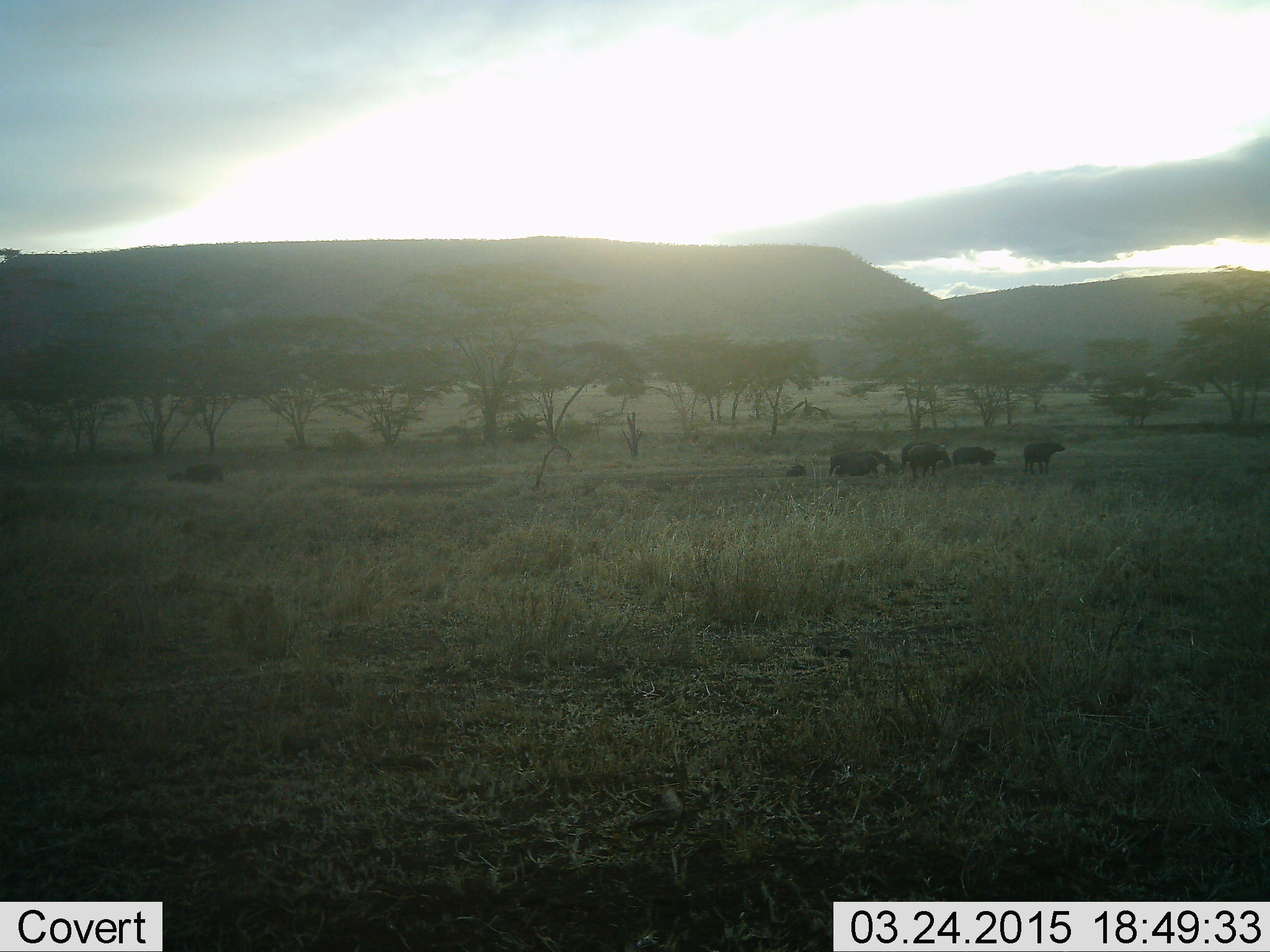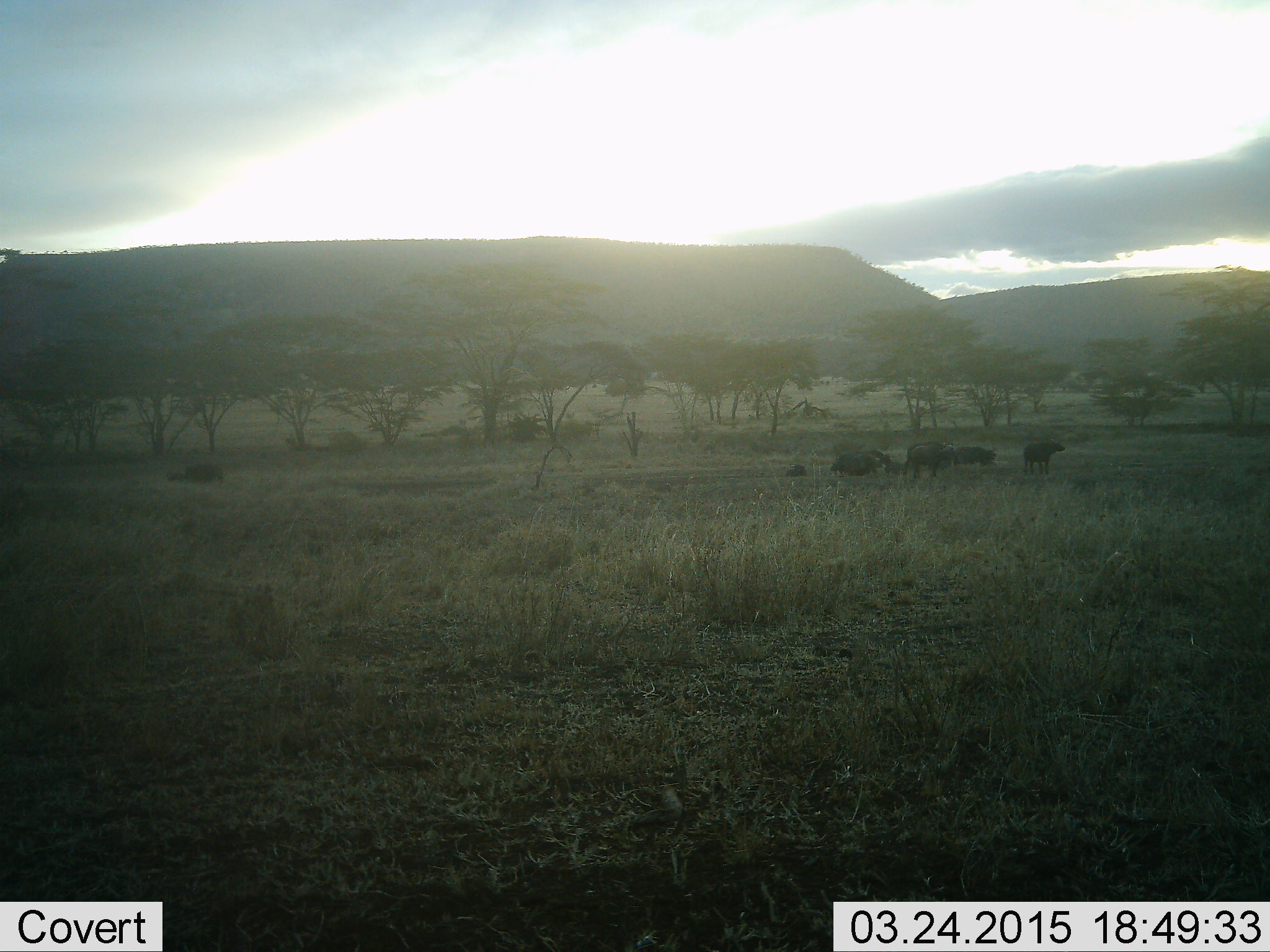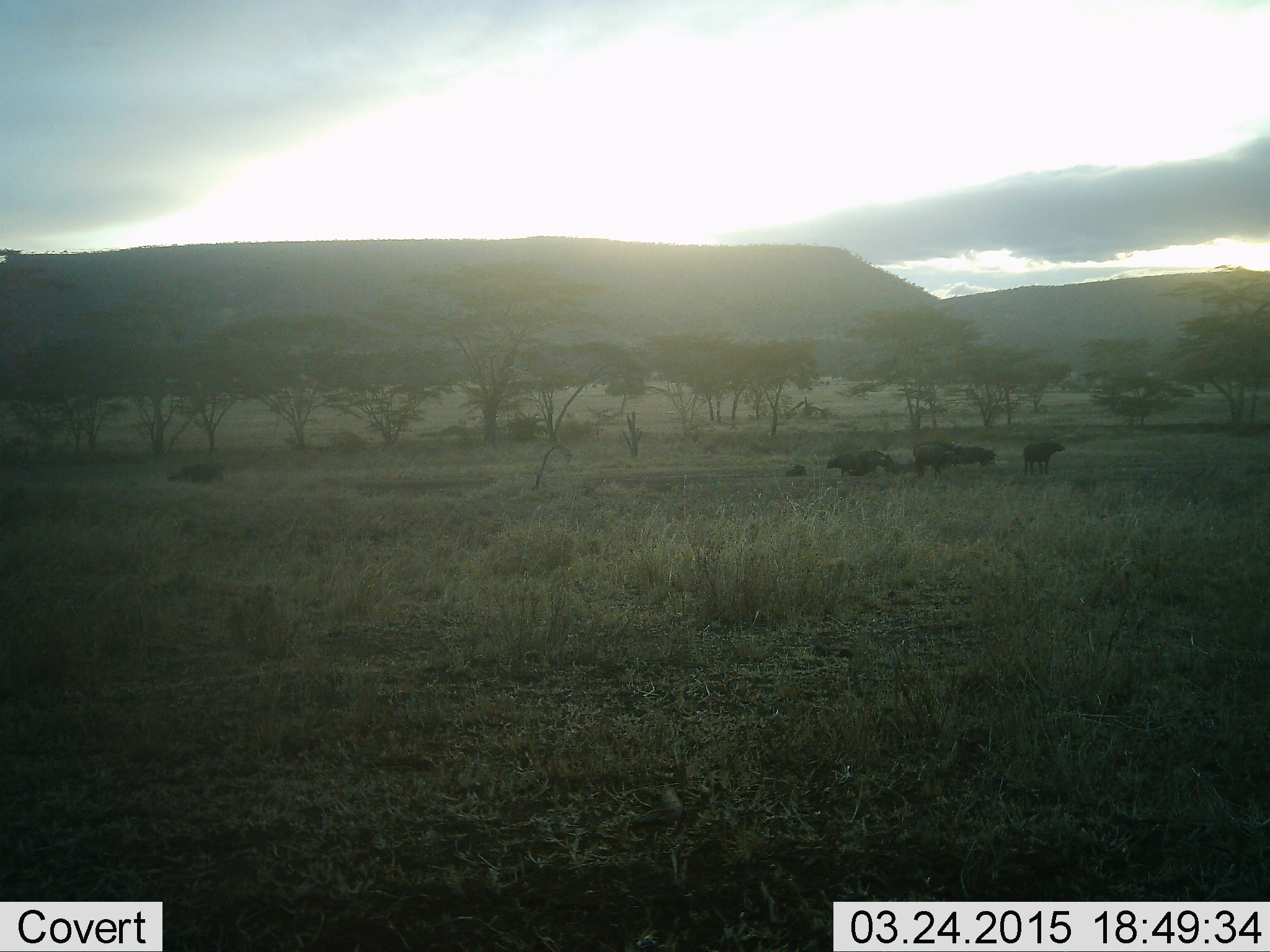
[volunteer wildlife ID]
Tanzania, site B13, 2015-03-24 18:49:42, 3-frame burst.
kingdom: Animalia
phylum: Chordata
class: Mammalia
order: Artiodactyla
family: Bovidae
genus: Syncerus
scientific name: Syncerus caffer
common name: cape buffalo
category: buffalo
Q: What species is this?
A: Buffalo (cape buffalo) (Syncerus caffer).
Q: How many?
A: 7.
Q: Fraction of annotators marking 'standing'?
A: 100%.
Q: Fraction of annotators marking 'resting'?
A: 70%.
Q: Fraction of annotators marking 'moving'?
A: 50%.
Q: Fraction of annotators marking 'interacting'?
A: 0%.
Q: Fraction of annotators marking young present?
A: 10%.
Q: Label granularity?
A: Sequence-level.